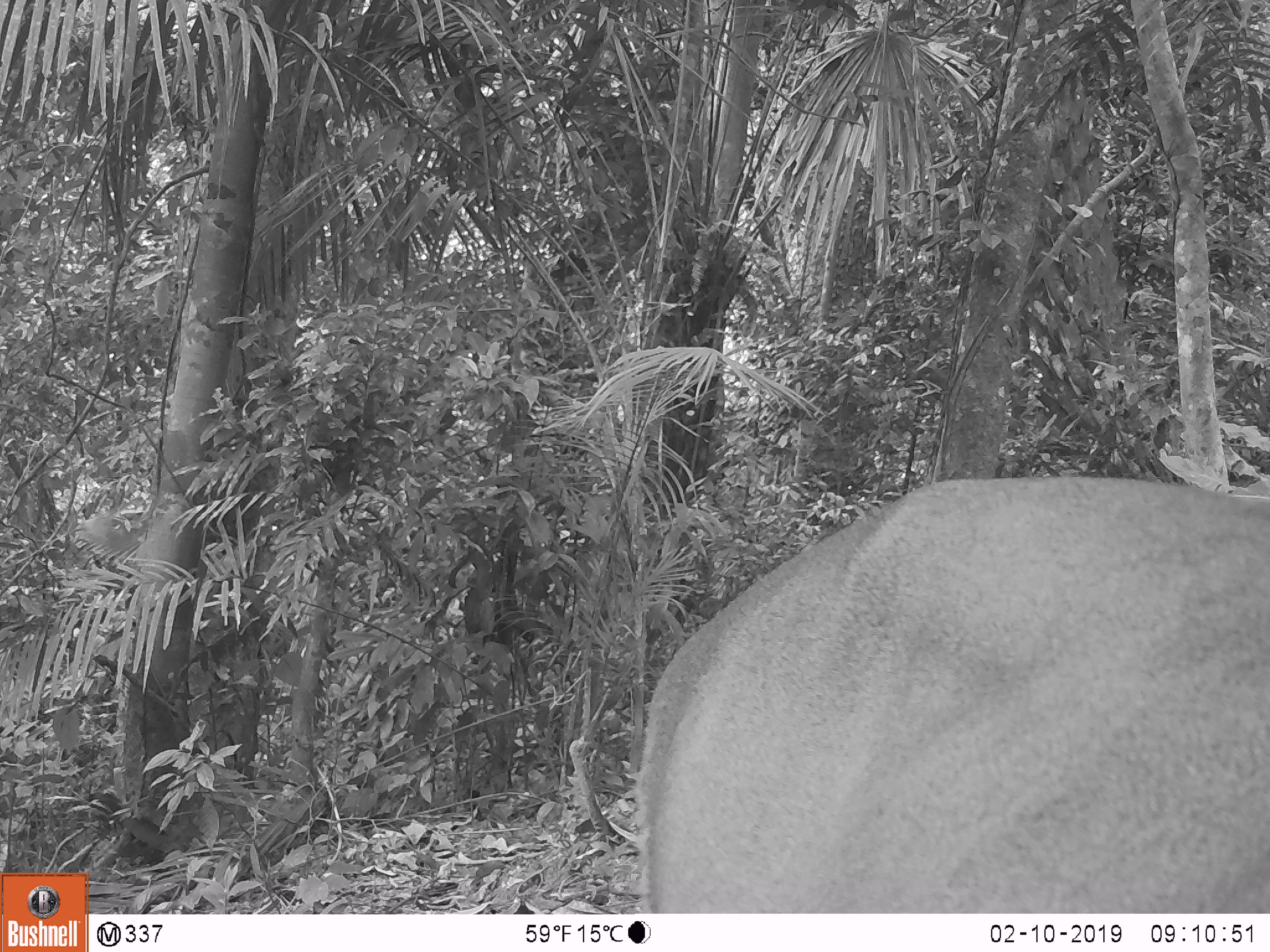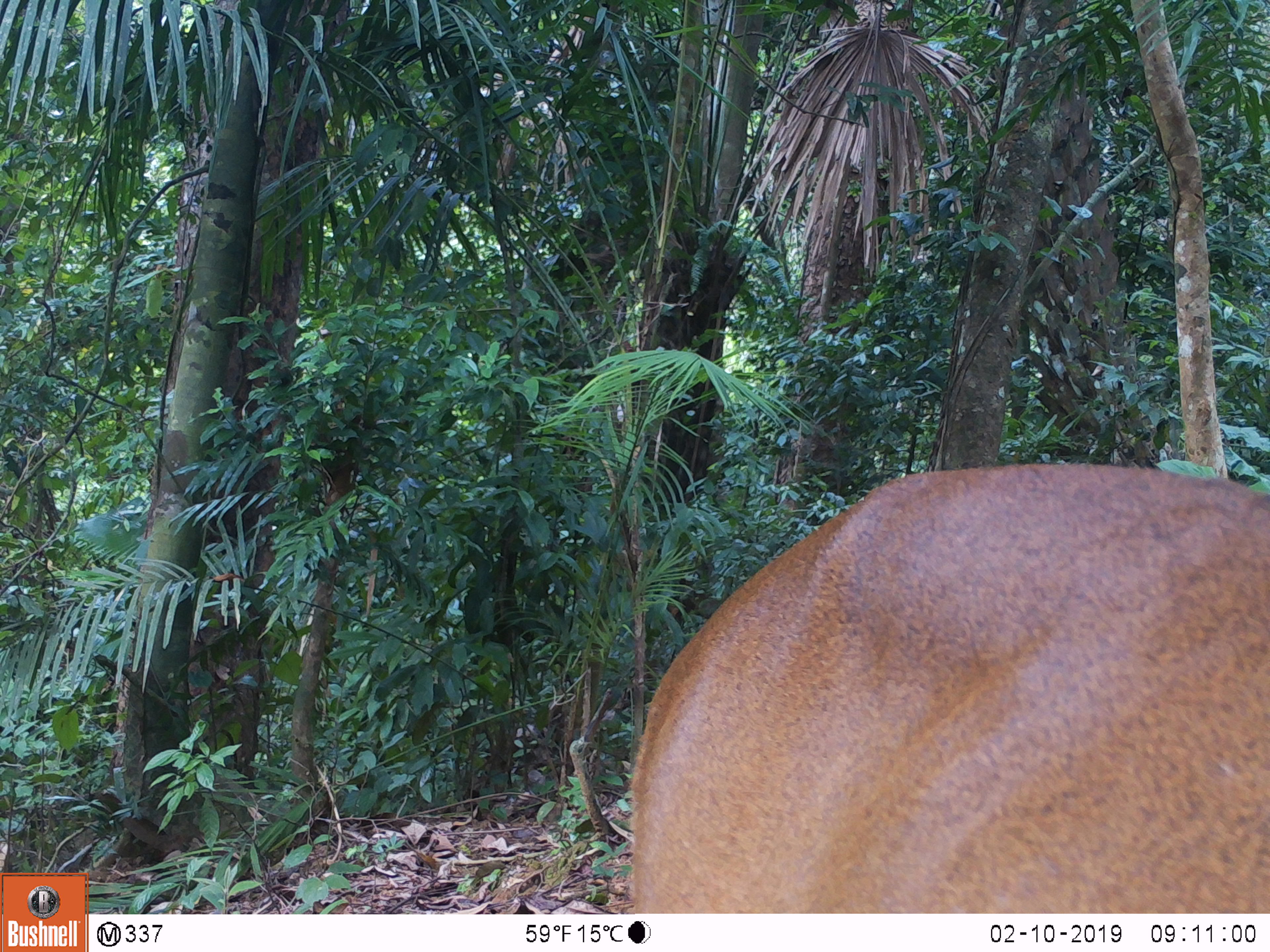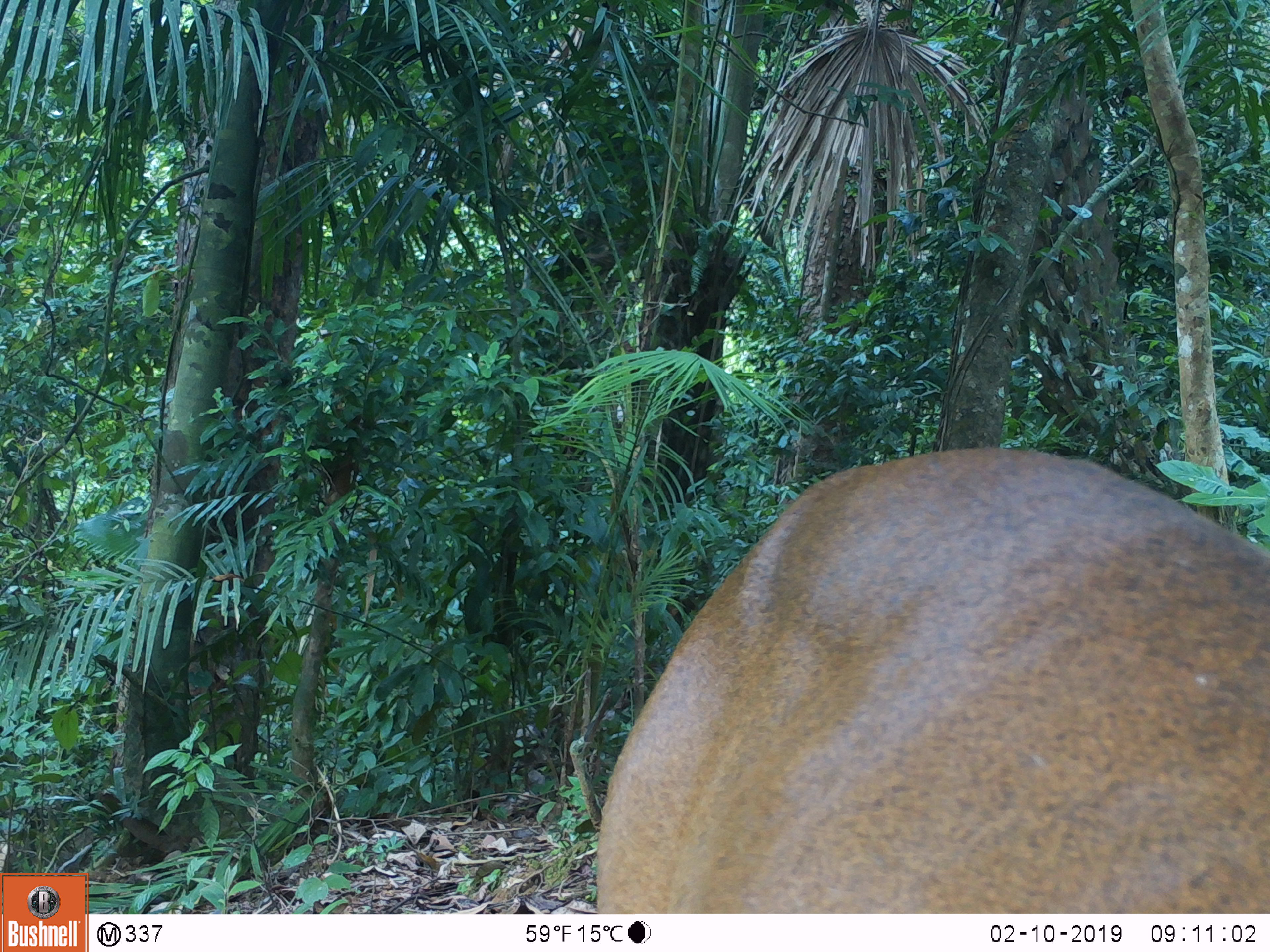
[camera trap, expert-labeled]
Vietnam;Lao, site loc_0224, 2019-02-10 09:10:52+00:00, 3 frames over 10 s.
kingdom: Animalia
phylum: Chordata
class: Mammalia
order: Artiodactyla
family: Cervidae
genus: Muntiacus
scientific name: Muntiacus vuquangensis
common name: large-antlered muntjac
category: large antlered muntjac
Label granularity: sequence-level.